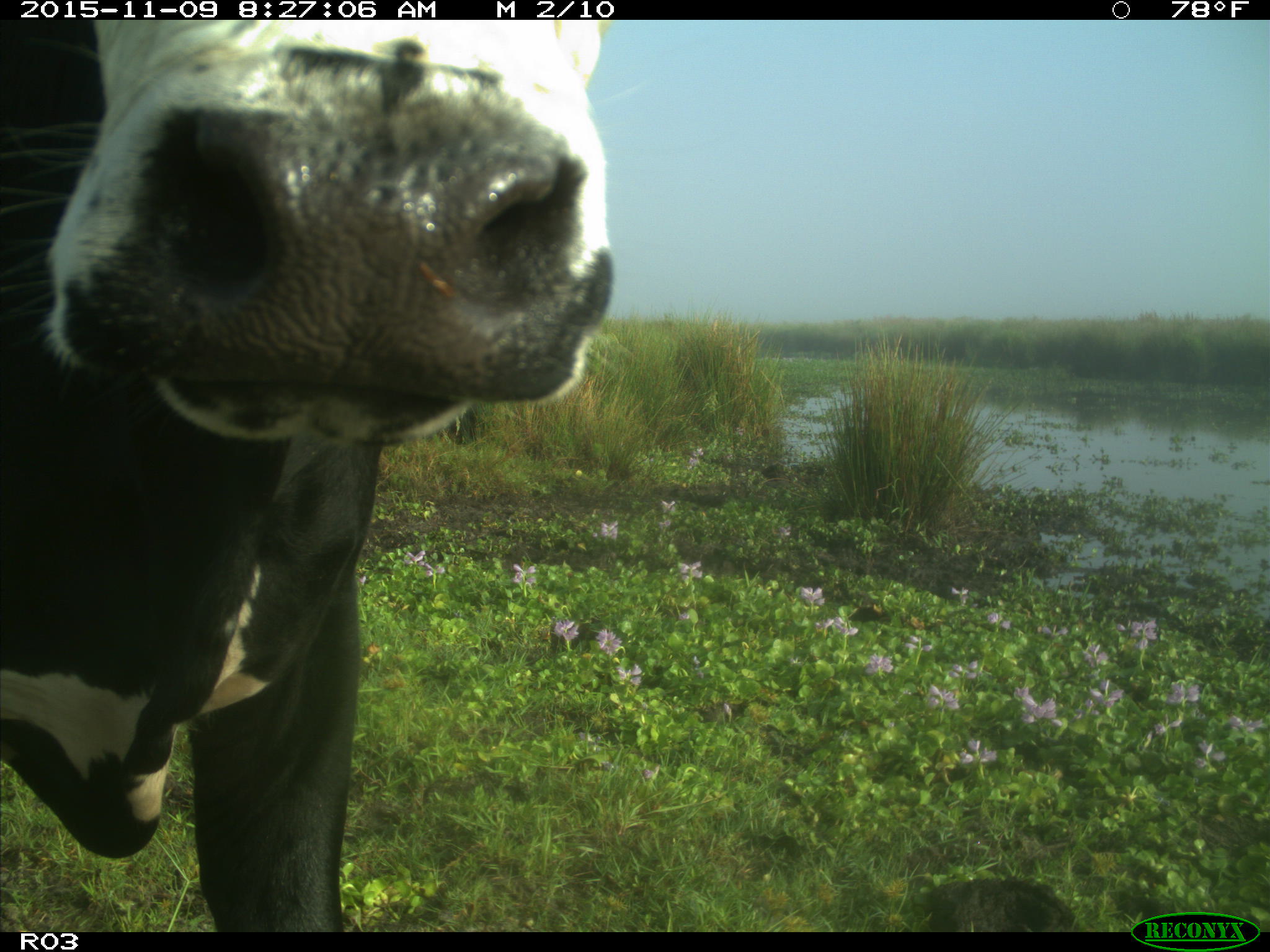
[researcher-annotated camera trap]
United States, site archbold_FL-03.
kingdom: Animalia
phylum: Chordata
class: Mammalia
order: Artiodactyla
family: Bovidae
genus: Bos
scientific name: Bos taurus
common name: domestic cow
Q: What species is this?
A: Bos taurus (domestic cow).